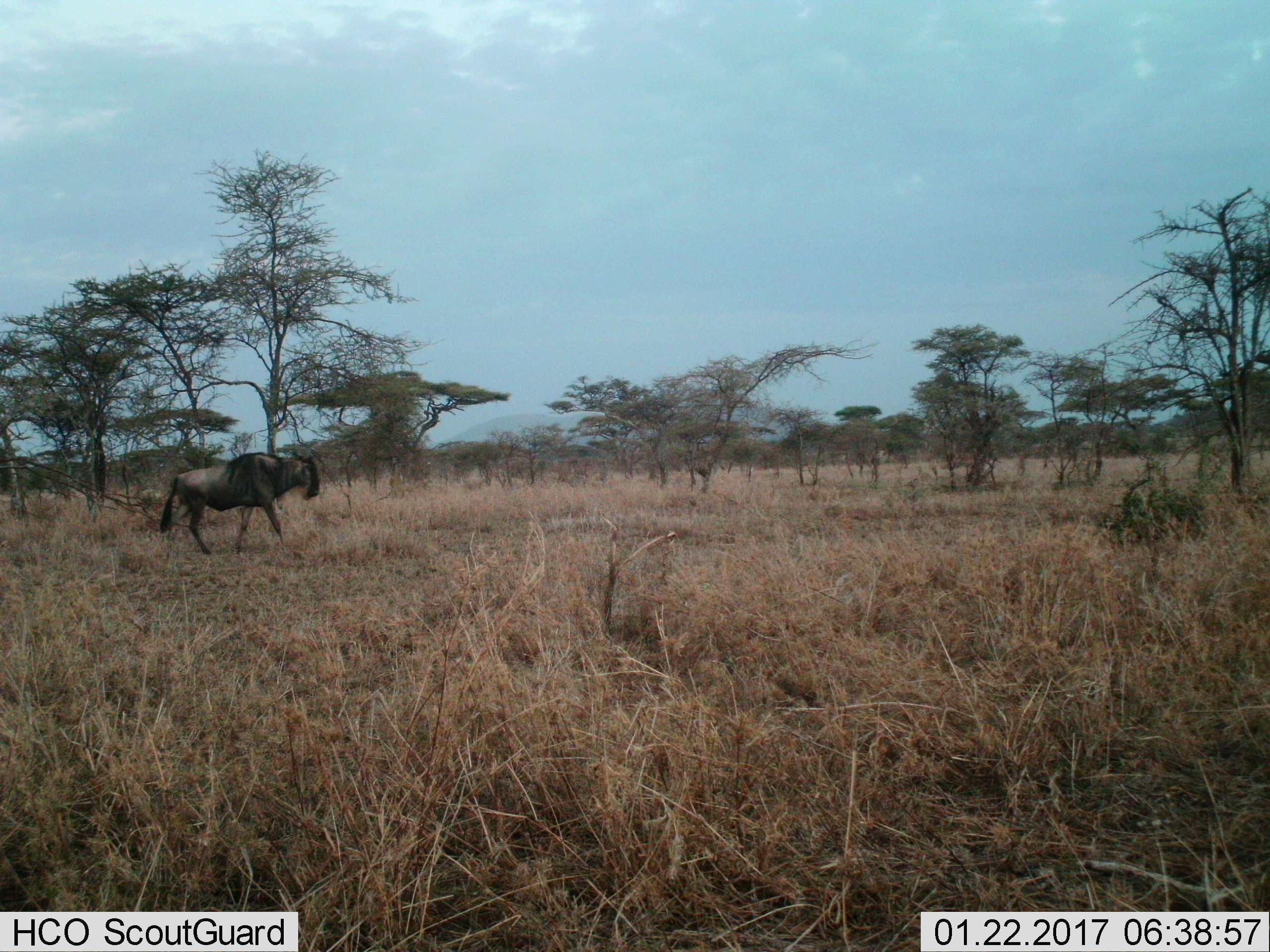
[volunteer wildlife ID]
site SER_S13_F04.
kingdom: Animalia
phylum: Chordata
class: Mammalia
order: Artiodactyla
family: Bovidae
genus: Connochaetes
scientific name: Connochaetes taurinus taurinus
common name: blue wildebeest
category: wildebeestblue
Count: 1.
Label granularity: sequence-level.